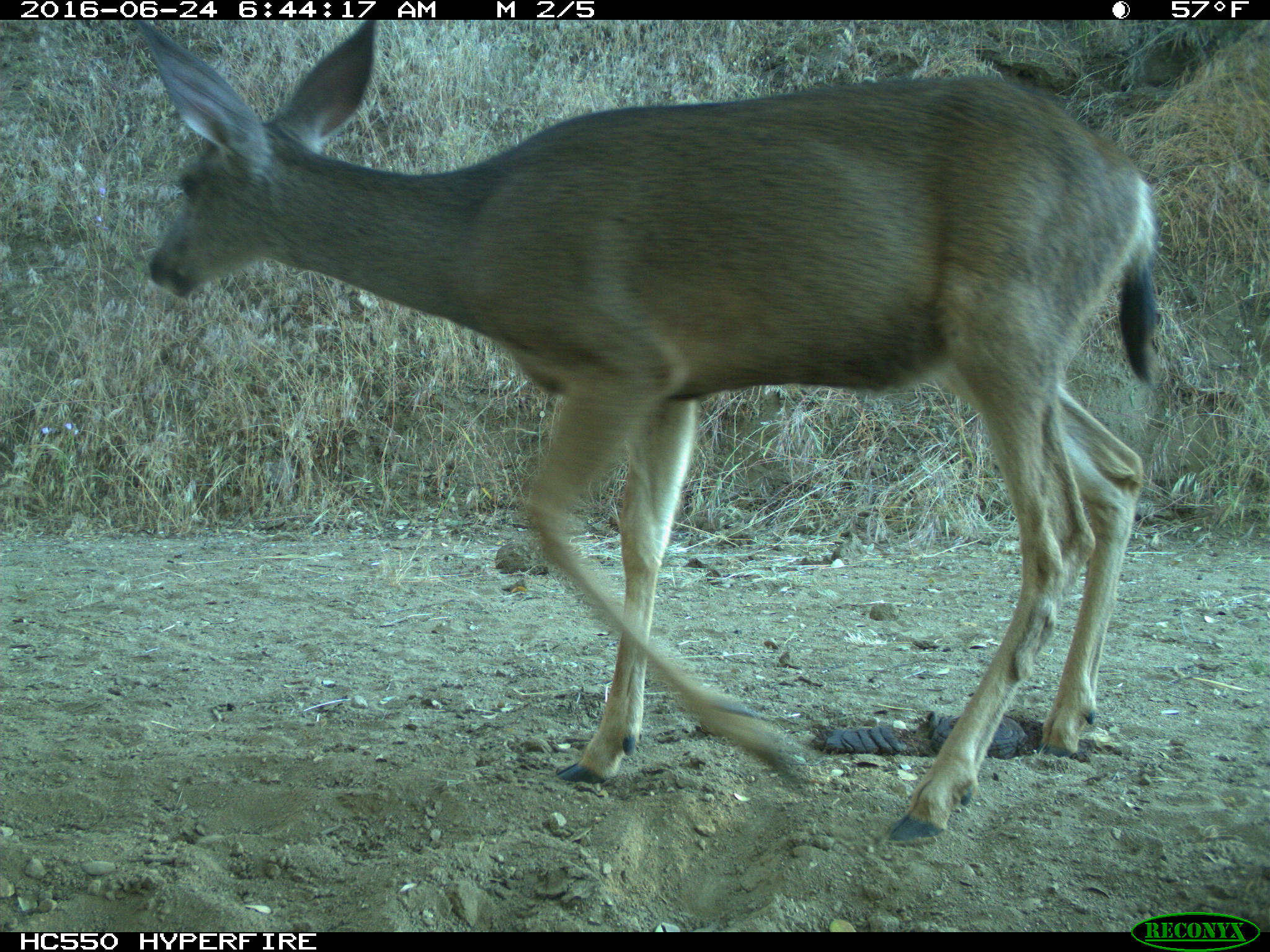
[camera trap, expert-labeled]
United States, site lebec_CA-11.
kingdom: Animalia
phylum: Chordata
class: Mammalia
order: Artiodactyla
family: Cervidae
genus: Odocoileus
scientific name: Odocoileus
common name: deer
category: unidentified deer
Unidentified deer (deer) (Odocoileus).